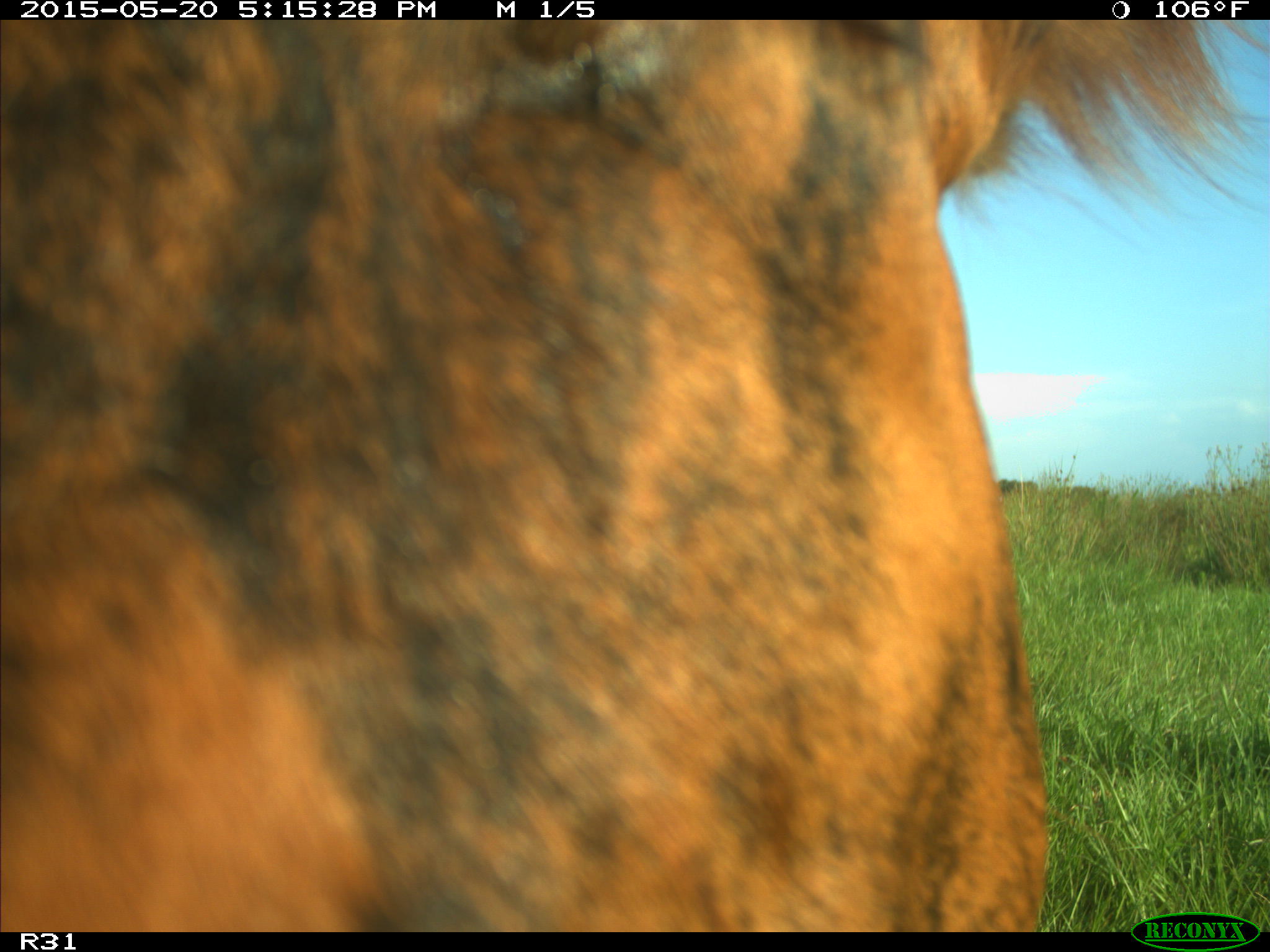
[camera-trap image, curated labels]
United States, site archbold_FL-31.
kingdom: Animalia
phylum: Chordata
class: Mammalia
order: Artiodactyla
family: Bovidae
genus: Bos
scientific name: Bos taurus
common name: domestic cow